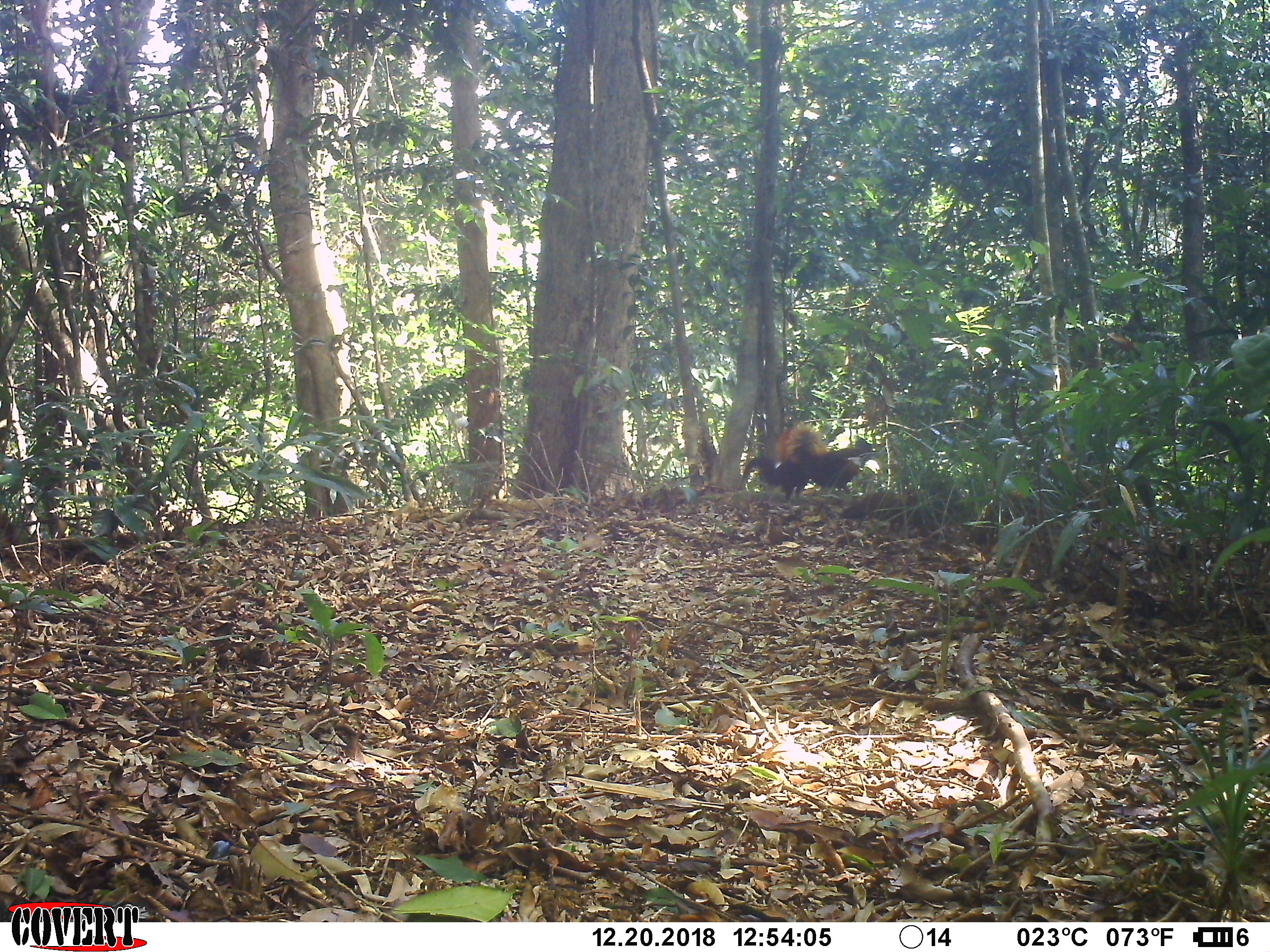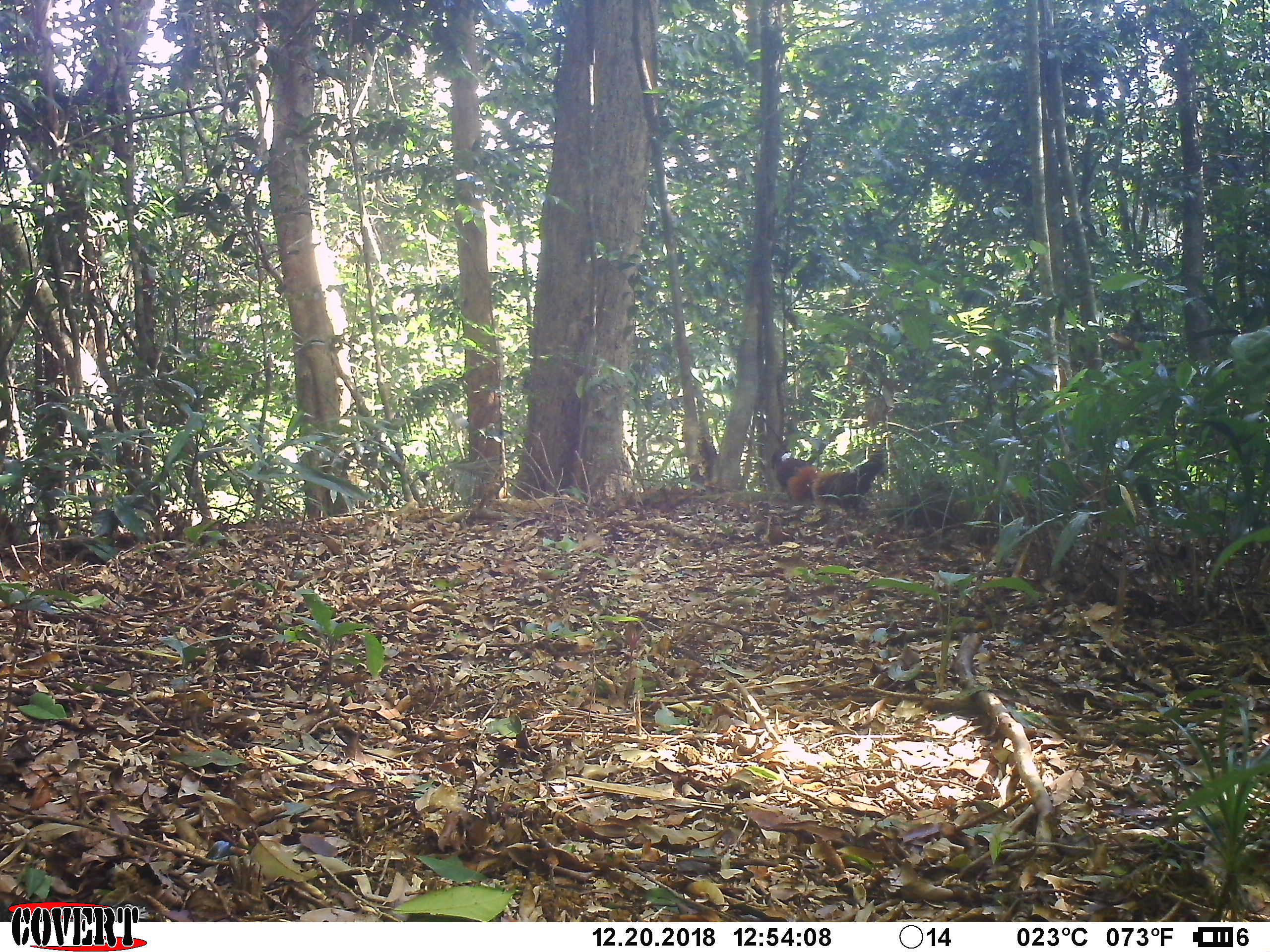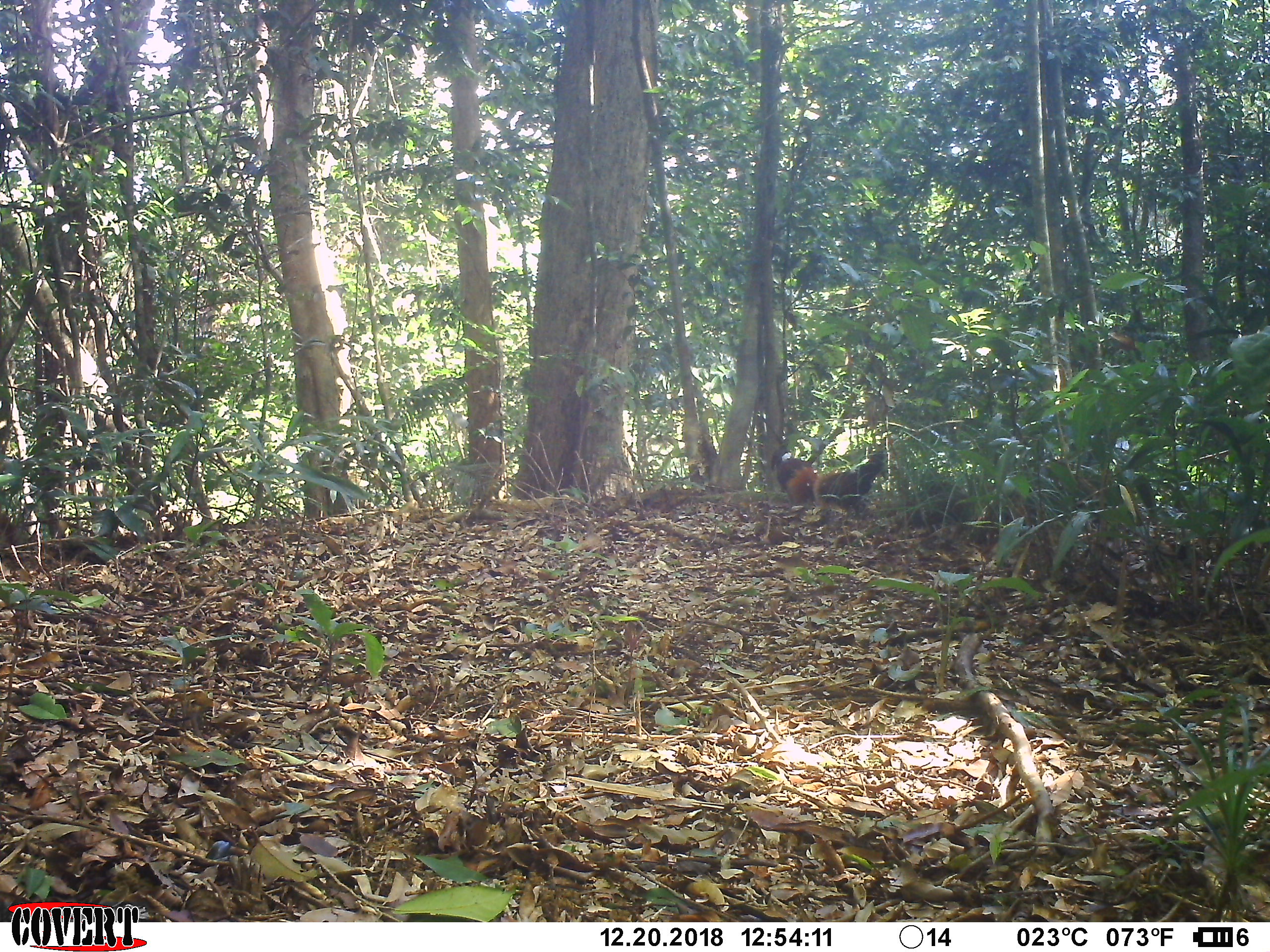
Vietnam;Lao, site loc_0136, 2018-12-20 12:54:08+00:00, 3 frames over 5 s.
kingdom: Animalia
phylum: Chordata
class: Aves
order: Galliformes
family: Phasianidae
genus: Gallus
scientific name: Gallus gallus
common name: red junglefowl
Red junglefowl (Gallus gallus). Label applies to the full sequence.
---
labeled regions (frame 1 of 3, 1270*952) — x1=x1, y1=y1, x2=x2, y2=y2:
red junglefowl: x1=743, y1=423, x2=826, y2=501; x1=799, y1=434, x2=877, y2=495; x1=838, y1=490, x2=925, y2=534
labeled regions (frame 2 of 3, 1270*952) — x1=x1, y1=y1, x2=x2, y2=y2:
red junglefowl: x1=811, y1=447, x2=885, y2=518; x1=770, y1=447, x2=817, y2=509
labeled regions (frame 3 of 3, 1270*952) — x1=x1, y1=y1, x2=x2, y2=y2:
red junglefowl: x1=812, y1=448, x2=888, y2=514; x1=771, y1=444, x2=817, y2=507